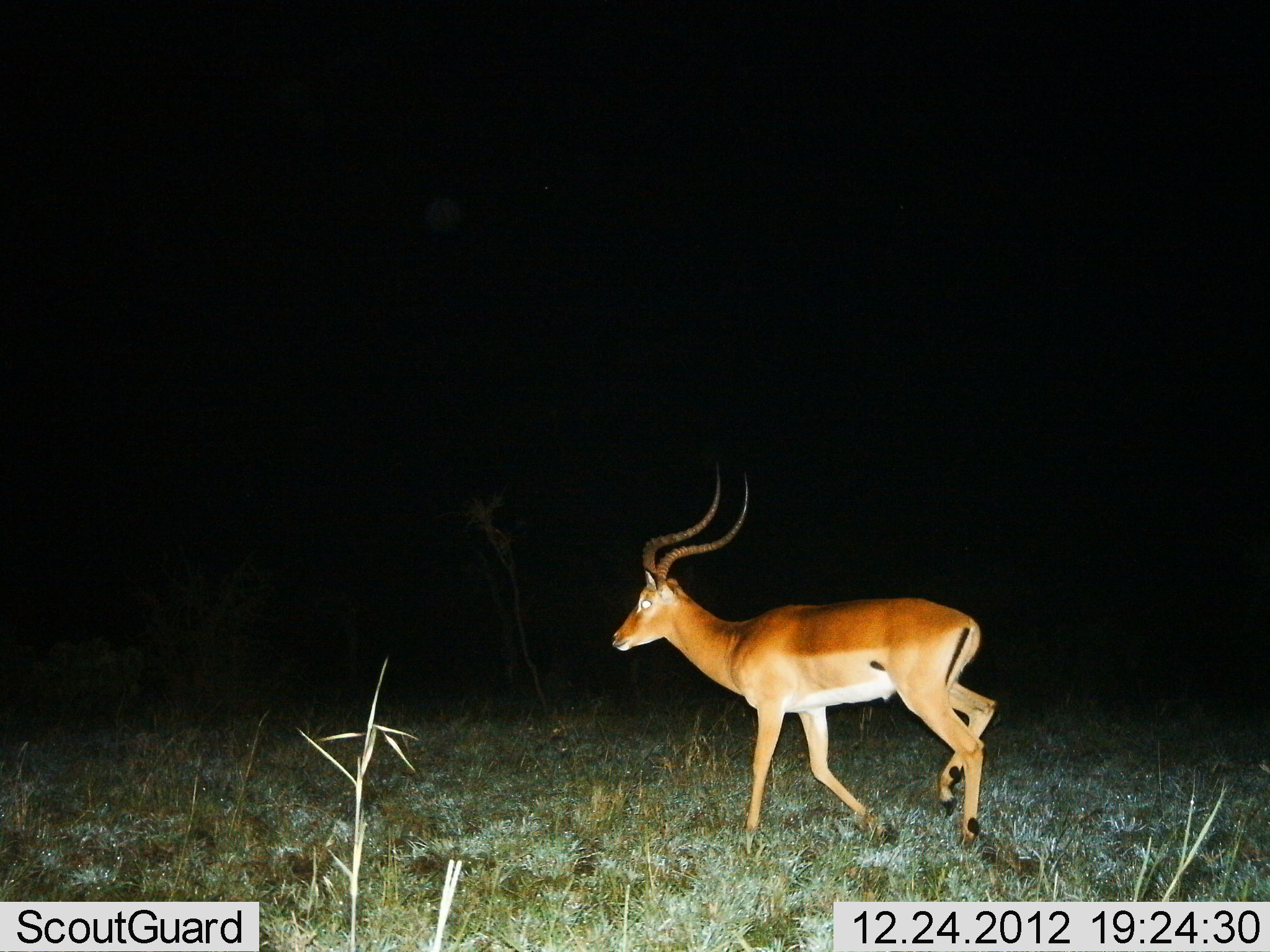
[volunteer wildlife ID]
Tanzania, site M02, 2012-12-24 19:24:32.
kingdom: Animalia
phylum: Chordata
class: Mammalia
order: Artiodactyla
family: Bovidae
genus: Aepyceros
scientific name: Aepyceros melampus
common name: impala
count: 1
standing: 9%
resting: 0%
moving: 91%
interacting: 0%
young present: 0%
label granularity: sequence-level